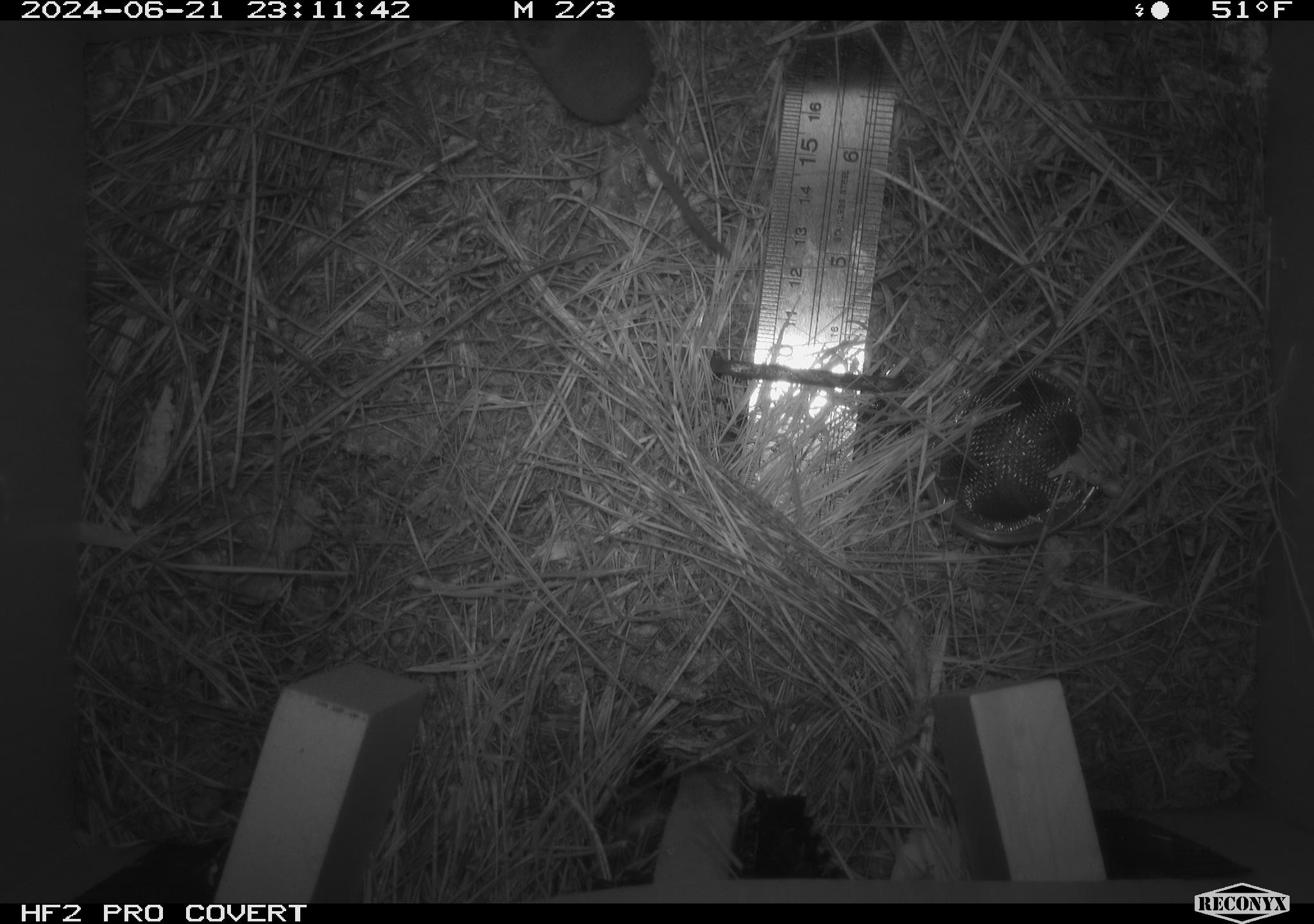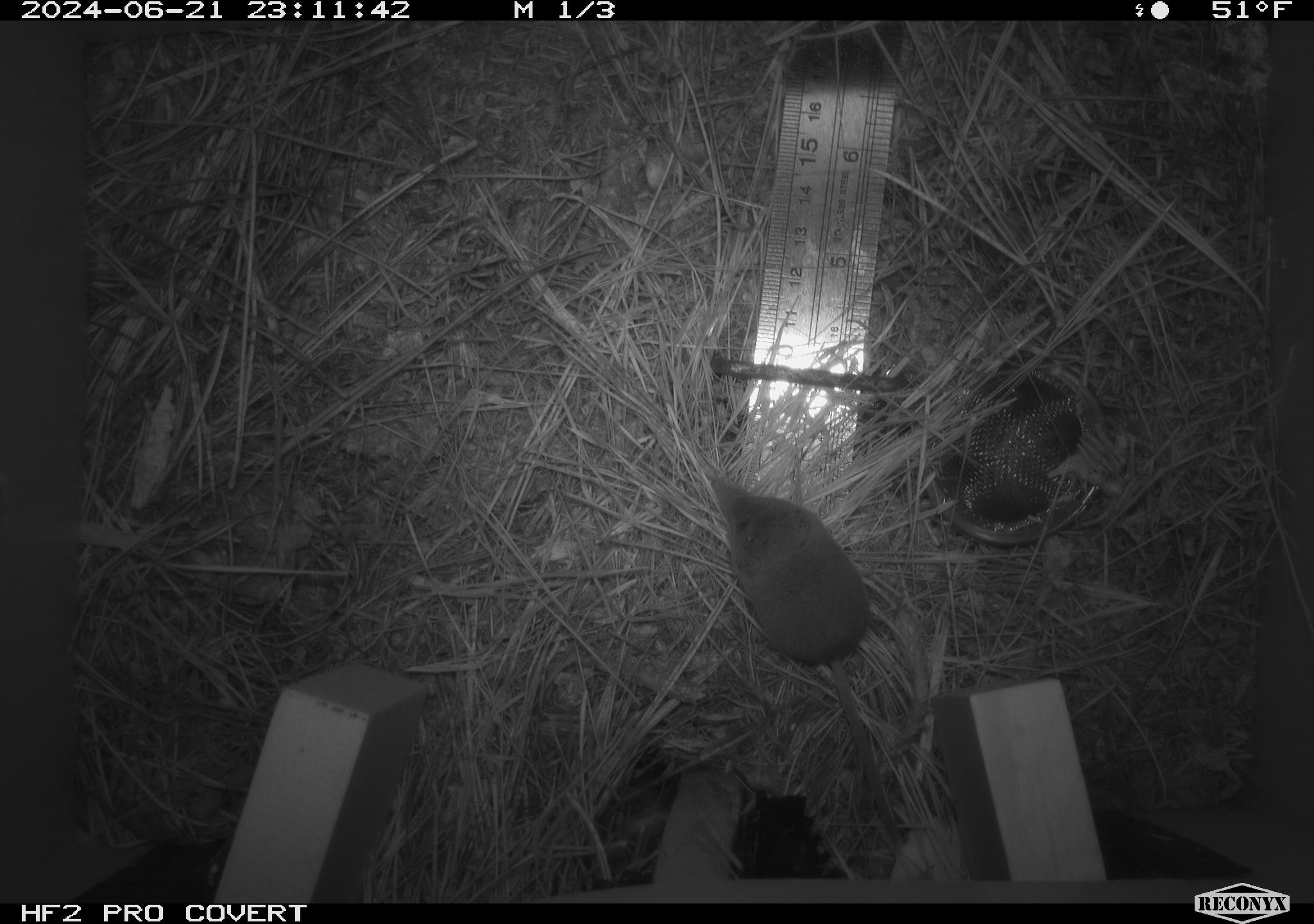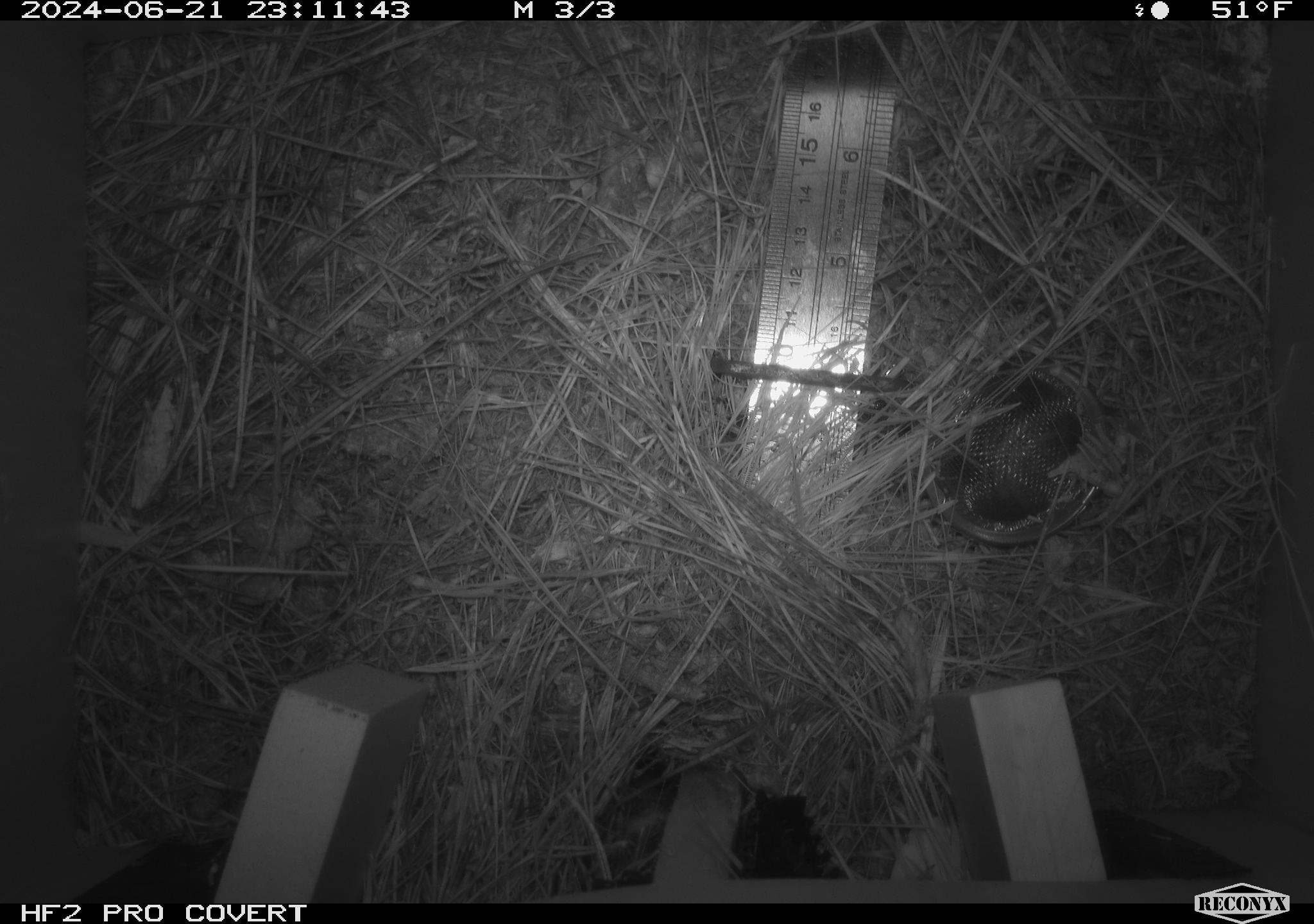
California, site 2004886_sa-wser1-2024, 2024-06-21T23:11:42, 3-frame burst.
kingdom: Animalia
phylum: Chordata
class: Mammalia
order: Eulipotyphla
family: Soricidae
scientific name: Soricidae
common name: shrews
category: soricidae family